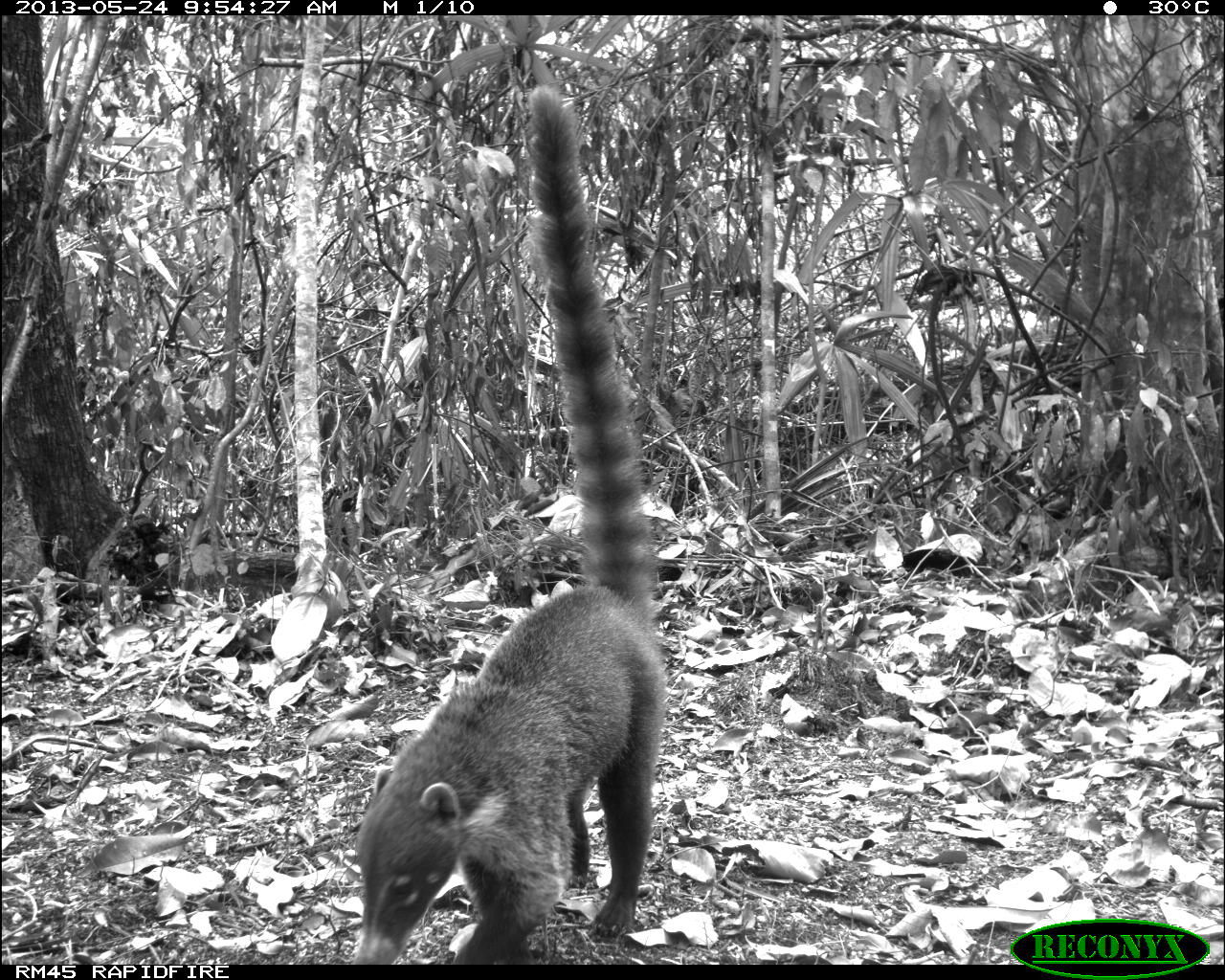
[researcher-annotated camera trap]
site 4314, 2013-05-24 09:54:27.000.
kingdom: Animalia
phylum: Chordata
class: Mammalia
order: Carnivora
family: Procyonidae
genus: Nasua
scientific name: Nasua narica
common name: white-nosed coati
Nasua narica (white-nosed coati), count 1.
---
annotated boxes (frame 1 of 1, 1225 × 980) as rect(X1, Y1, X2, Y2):
nasua narica: rect(351, 83, 668, 965)